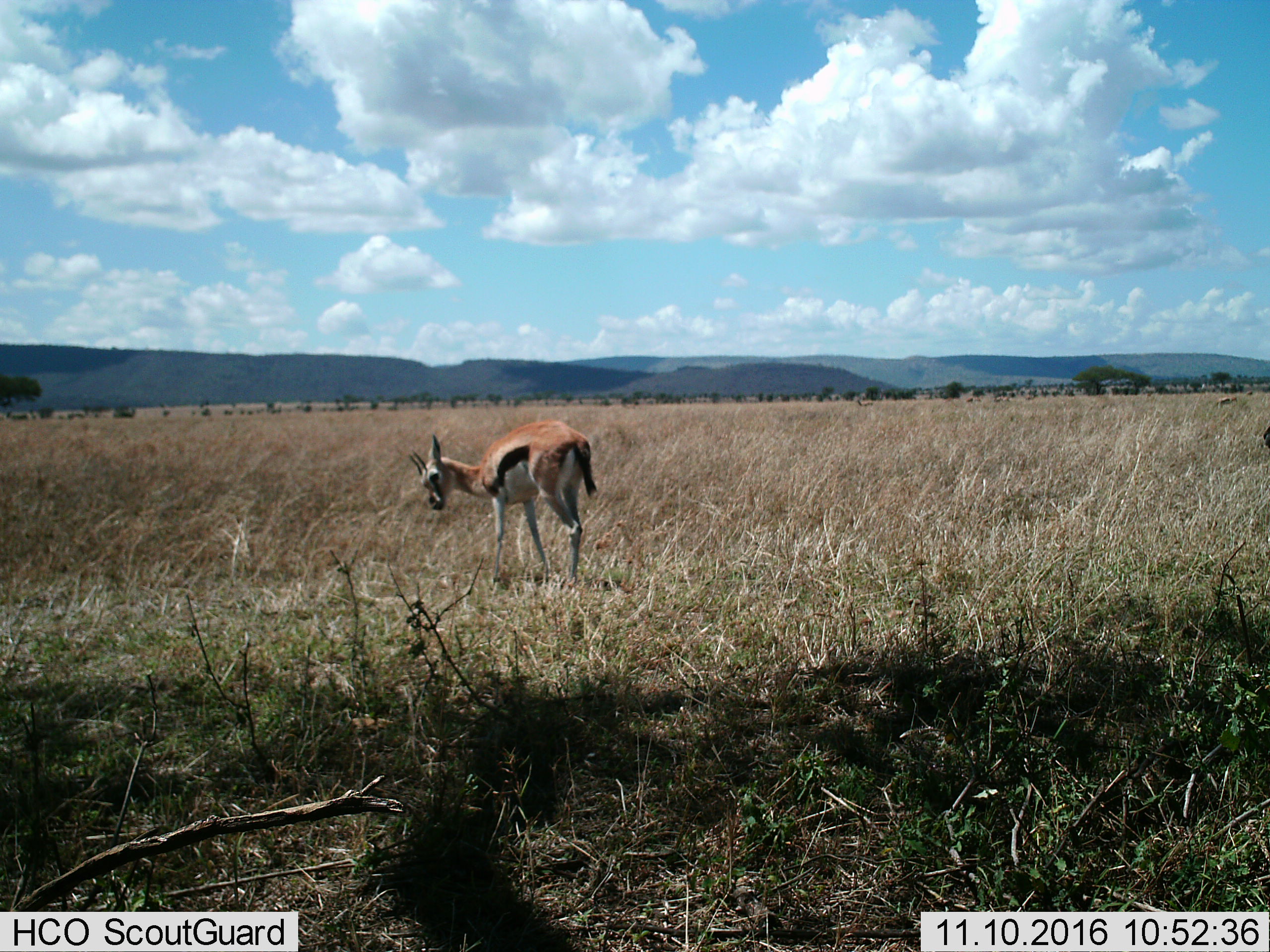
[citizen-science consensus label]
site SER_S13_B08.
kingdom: Animalia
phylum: Chordata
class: Mammalia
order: Artiodactyla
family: Bovidae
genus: Eudorcas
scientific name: Eudorcas thomsonii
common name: thomson's gazelle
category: gazellethomsons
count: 1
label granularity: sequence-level